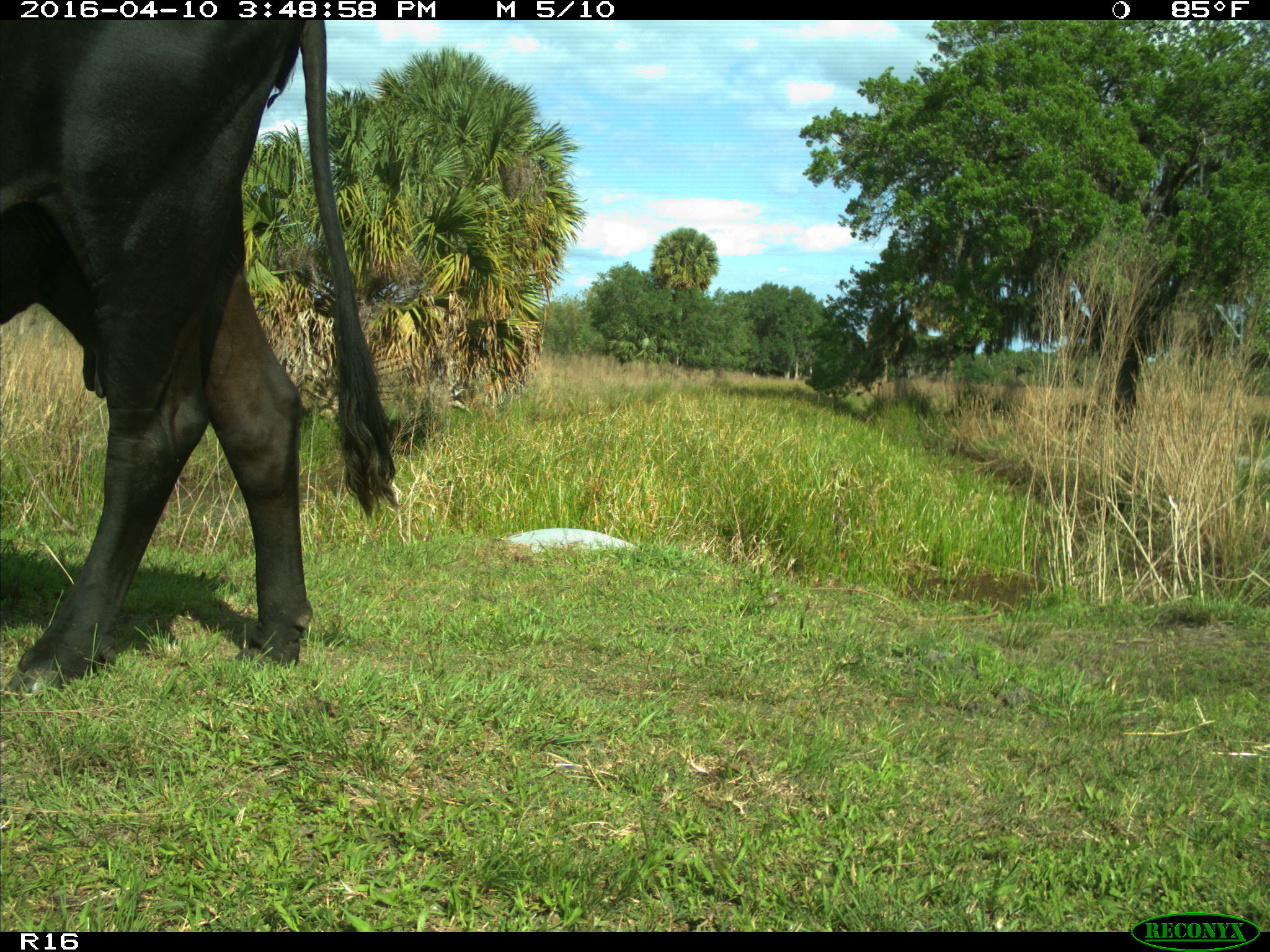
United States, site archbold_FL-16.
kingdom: Animalia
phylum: Chordata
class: Mammalia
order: Artiodactyla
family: Bovidae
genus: Bos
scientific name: Bos taurus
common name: domestic cow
Bos taurus (domestic cow).